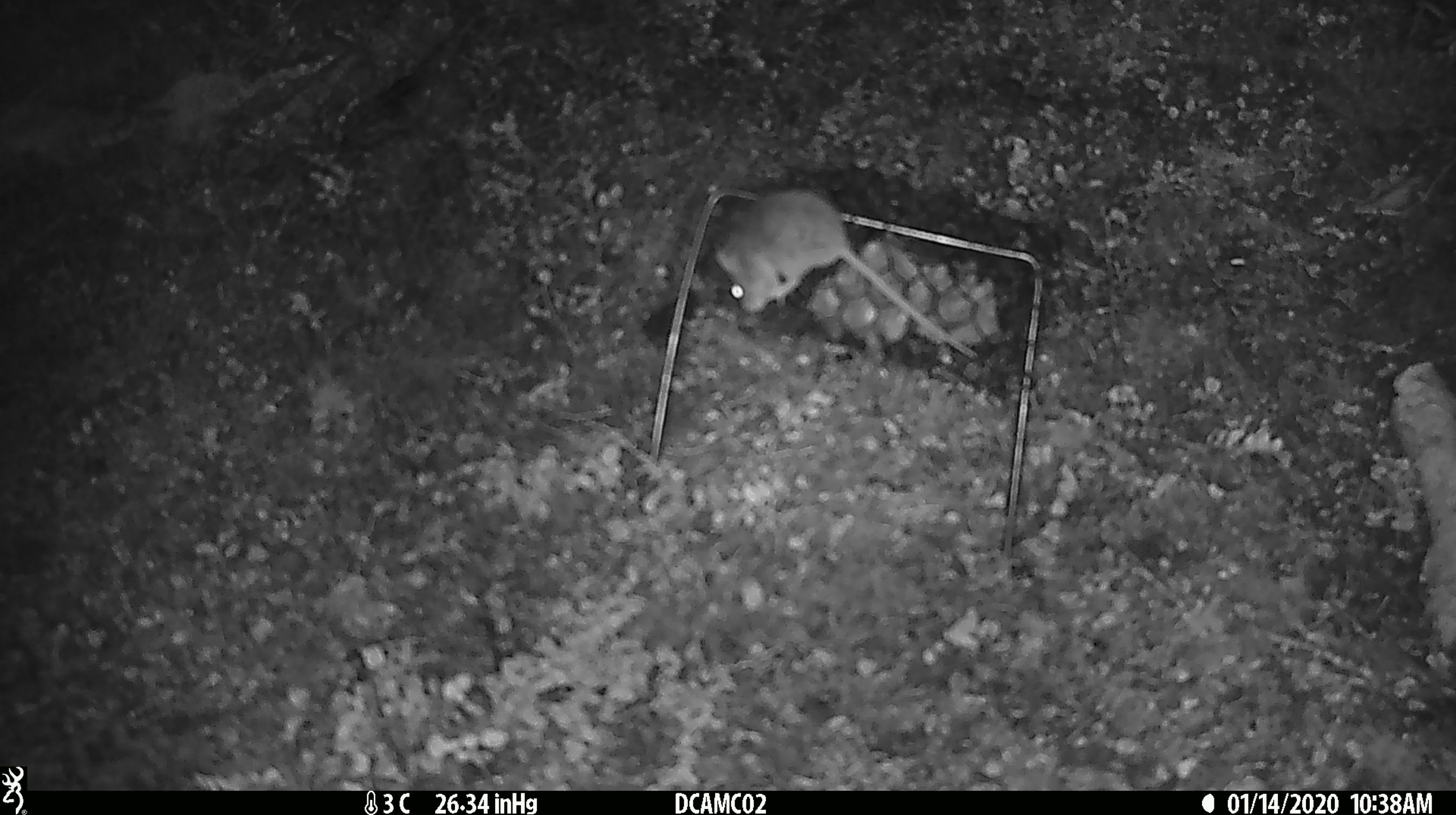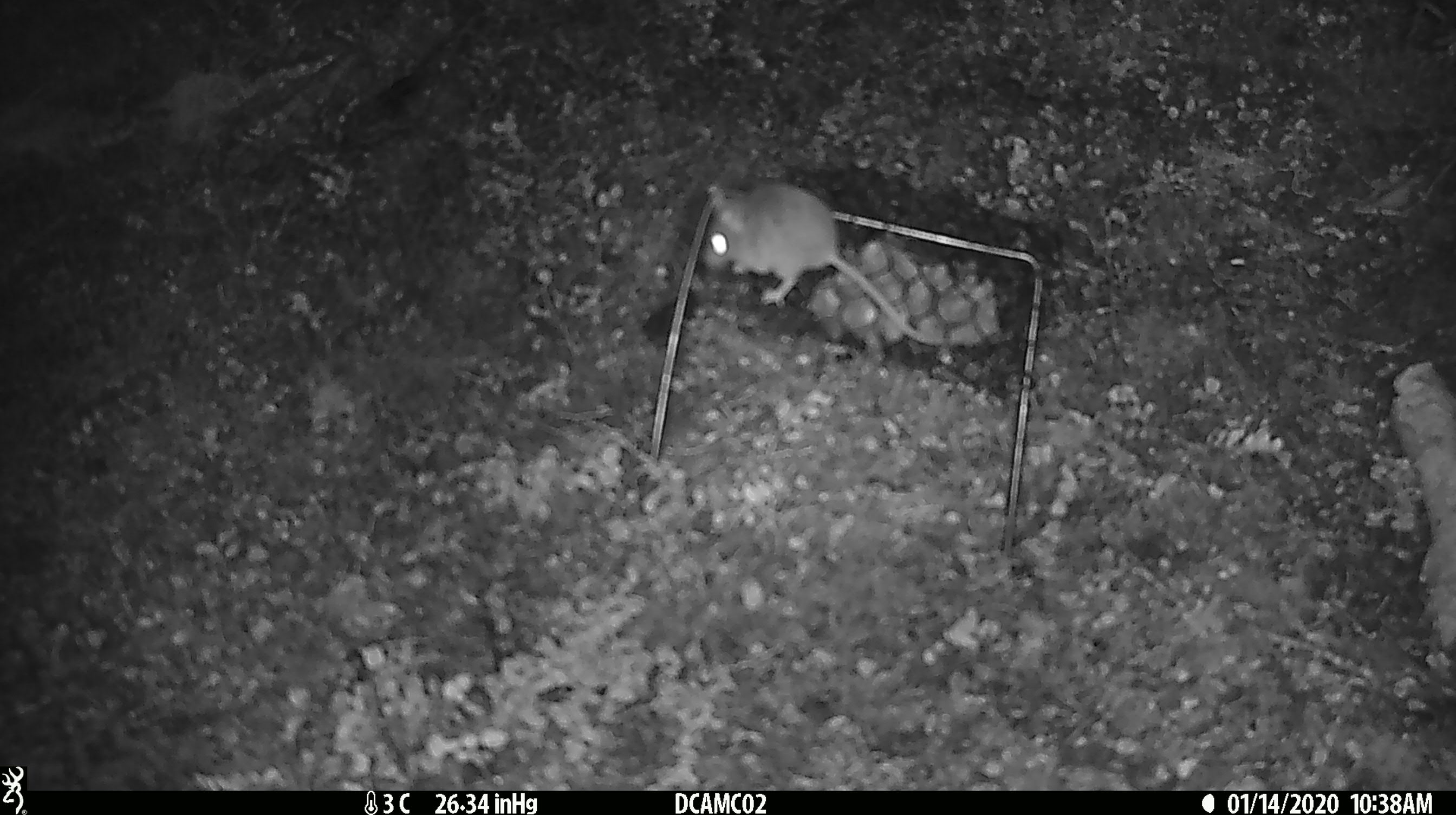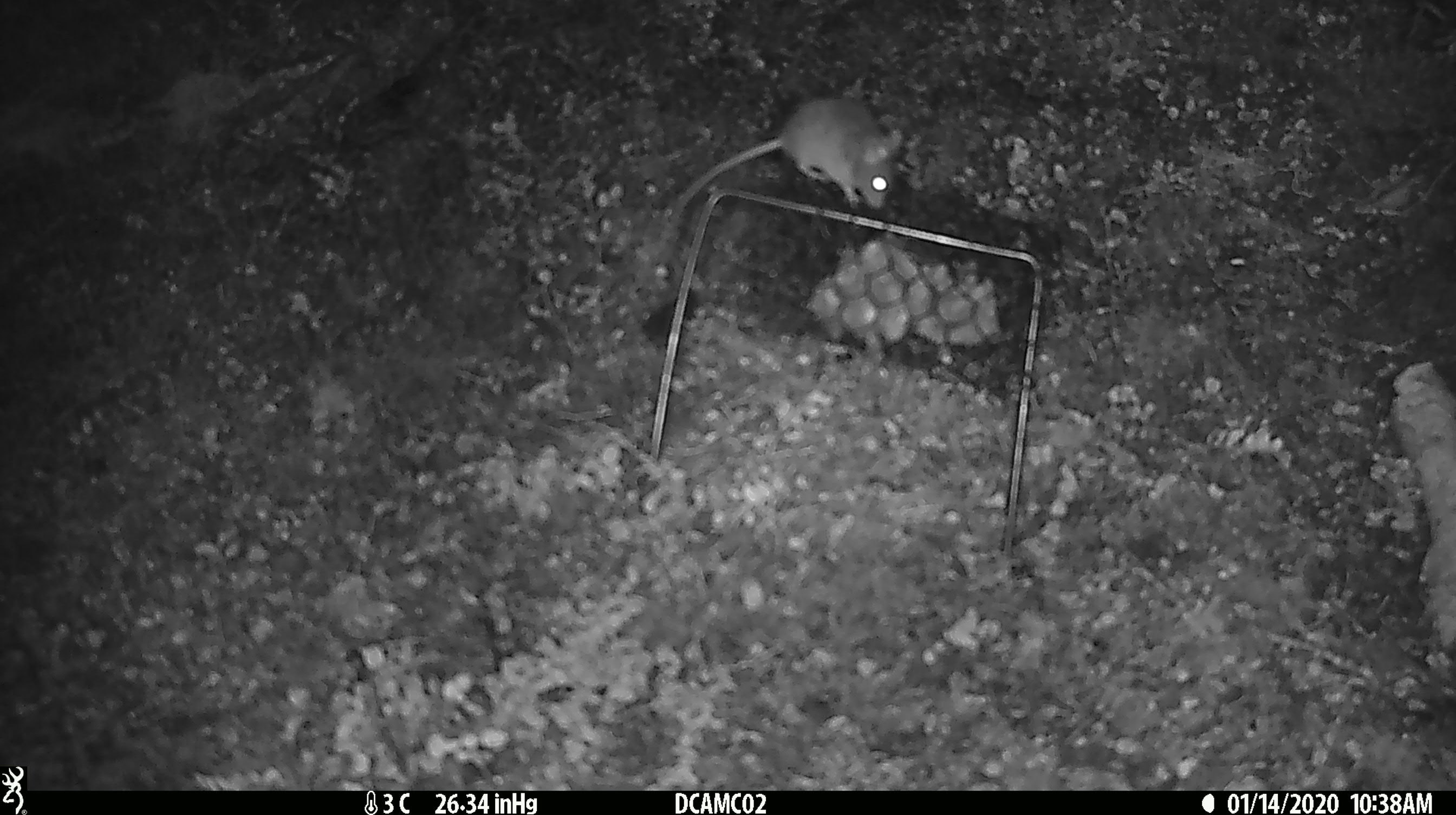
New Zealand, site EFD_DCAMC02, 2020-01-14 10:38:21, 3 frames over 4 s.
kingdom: Animalia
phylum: Chordata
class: Mammalia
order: Rodentia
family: Muridae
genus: Mus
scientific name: Mus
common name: mouse